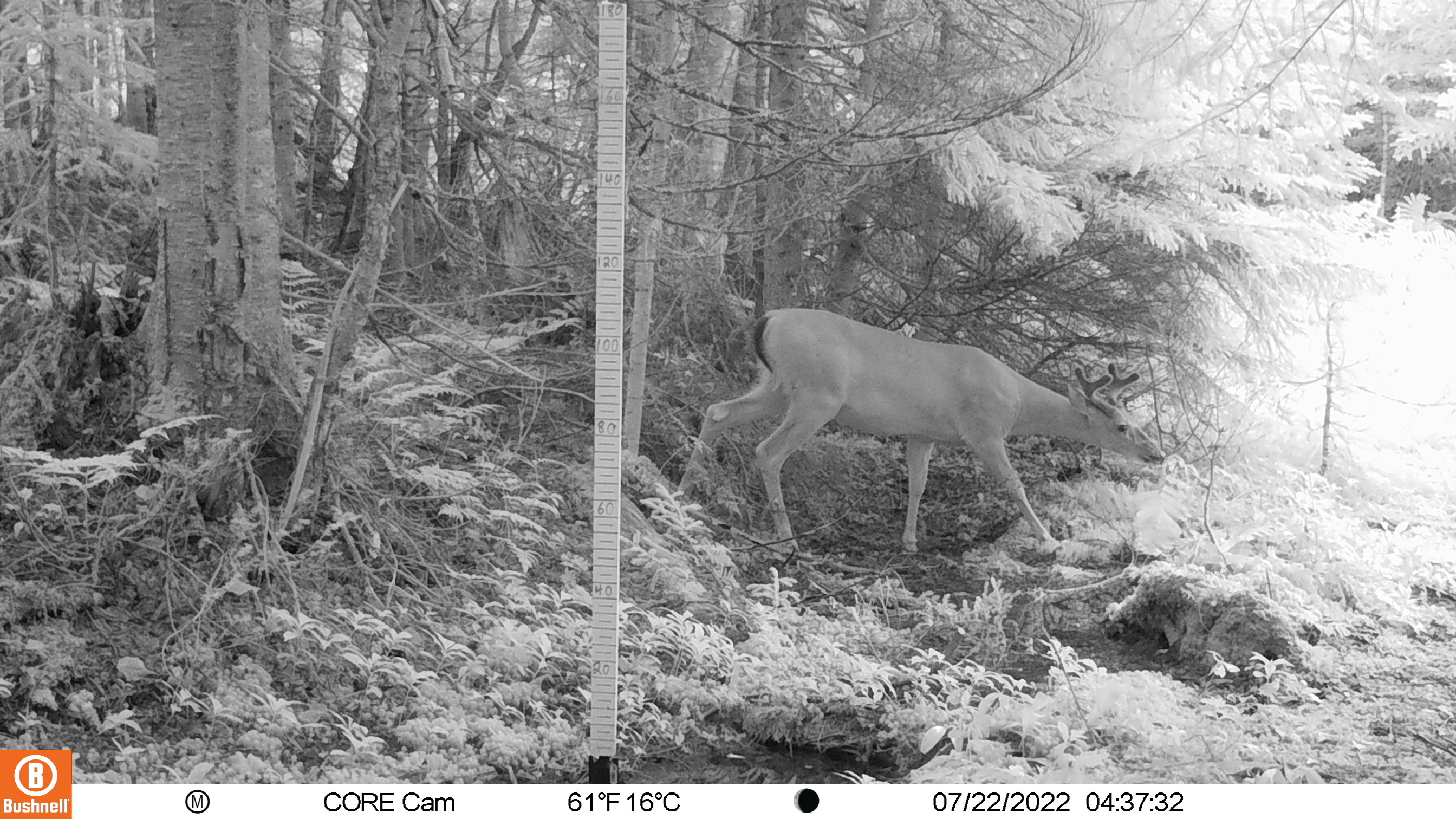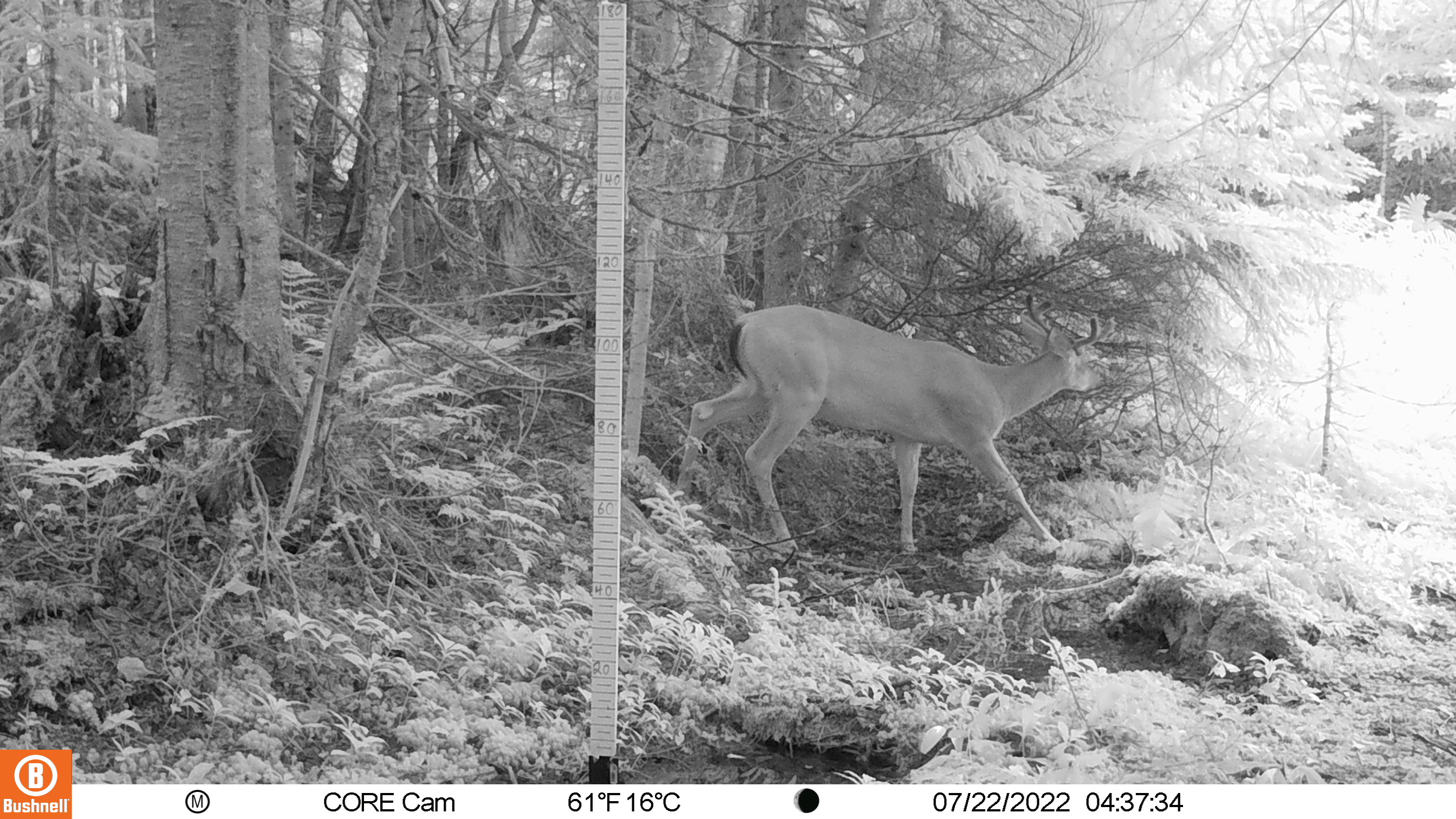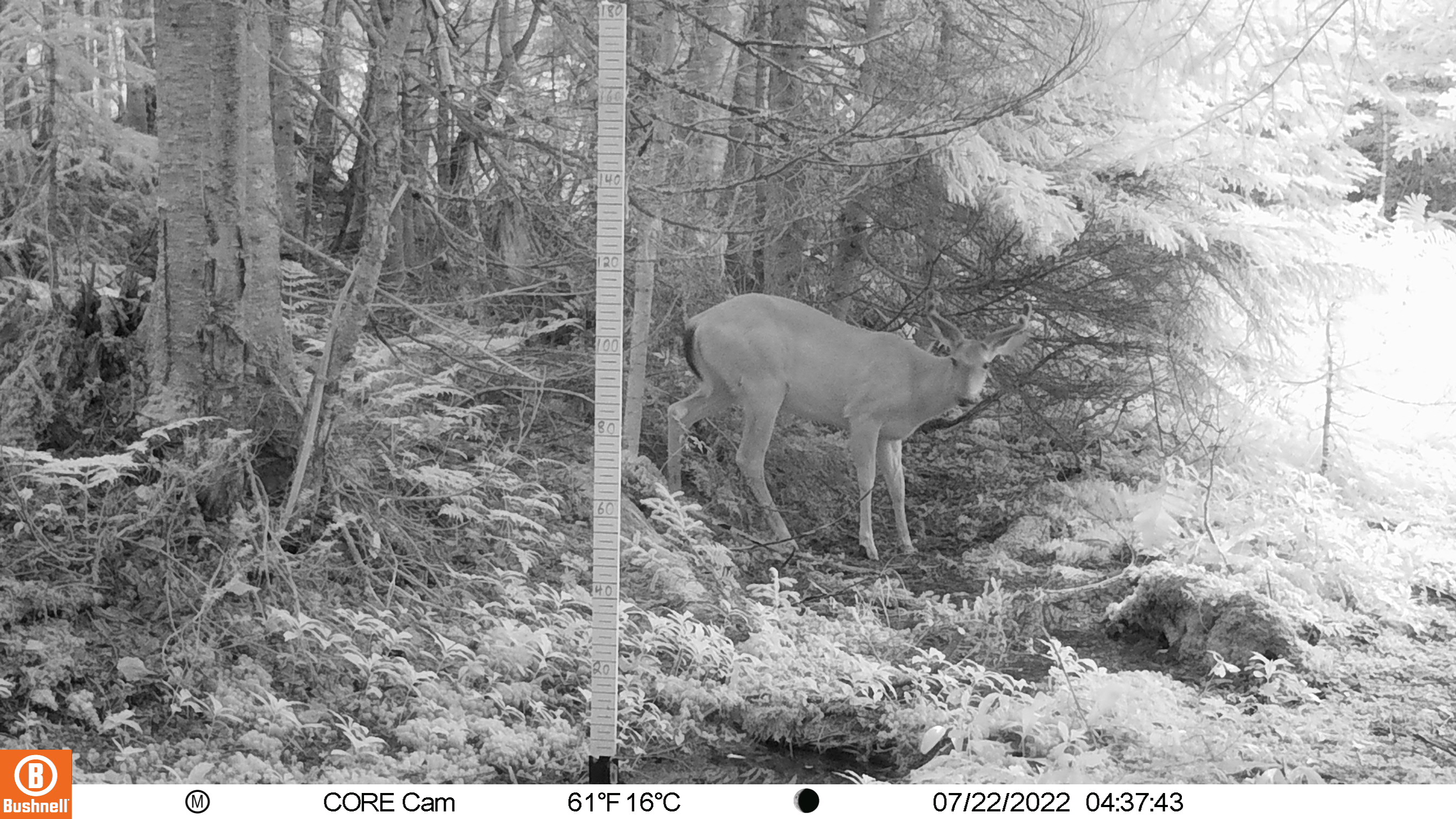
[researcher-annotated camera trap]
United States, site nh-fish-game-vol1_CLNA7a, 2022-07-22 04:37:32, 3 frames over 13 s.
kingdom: Animalia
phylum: Chordata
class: Mammalia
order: Artiodactyla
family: Cervidae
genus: Odocoileus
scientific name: Odocoileus virginianus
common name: white-tailed deer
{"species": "white-tailed deer (Odocoileus virginianus)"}